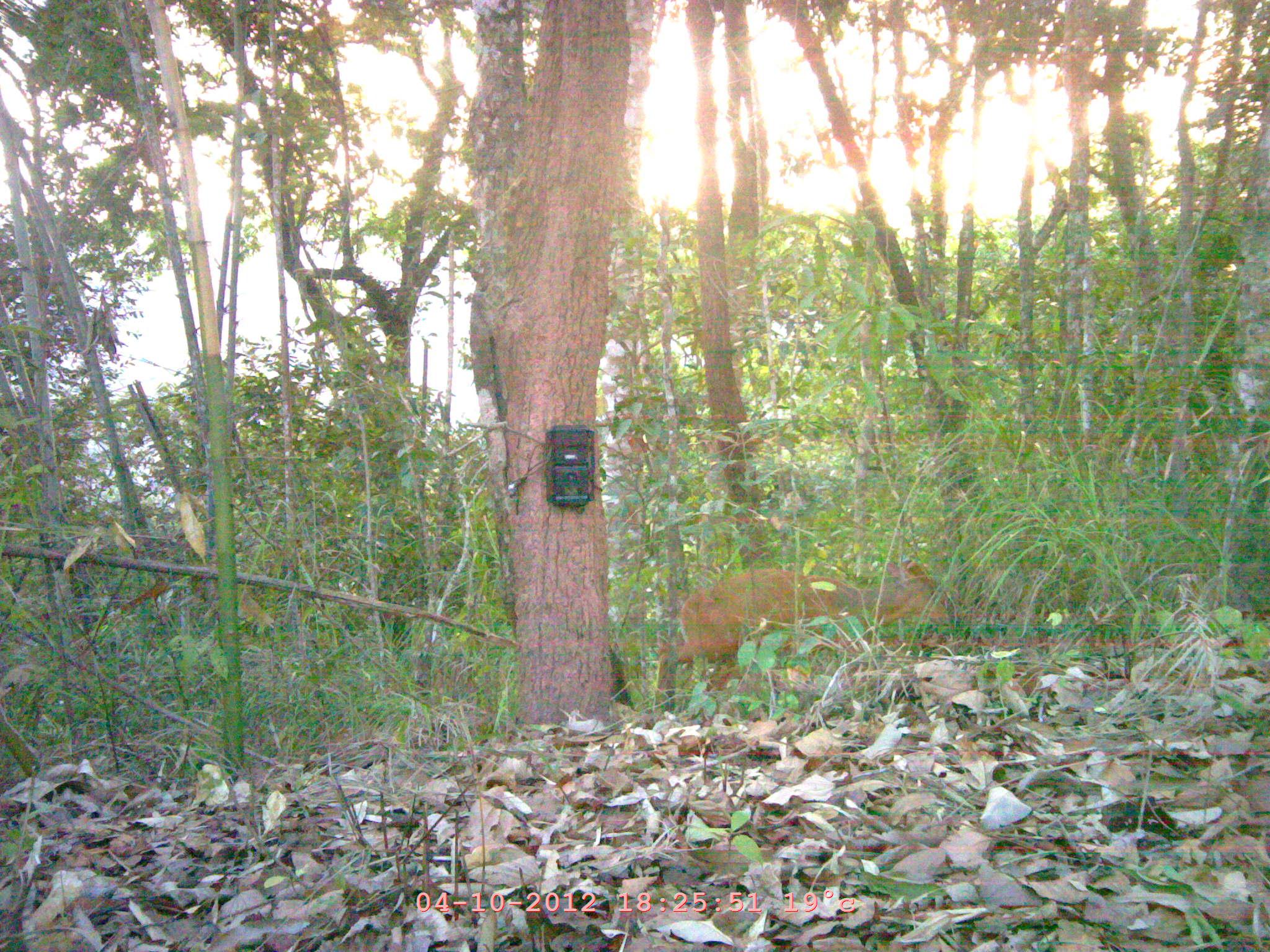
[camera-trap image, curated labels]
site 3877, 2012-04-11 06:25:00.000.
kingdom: Animalia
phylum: Chordata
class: Mammalia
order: Artiodactyla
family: Cervidae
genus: Muntiacus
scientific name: Muntiacus muntjak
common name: southern red muntjac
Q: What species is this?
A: Muntiacus muntjak (southern red muntjac).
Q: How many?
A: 1.